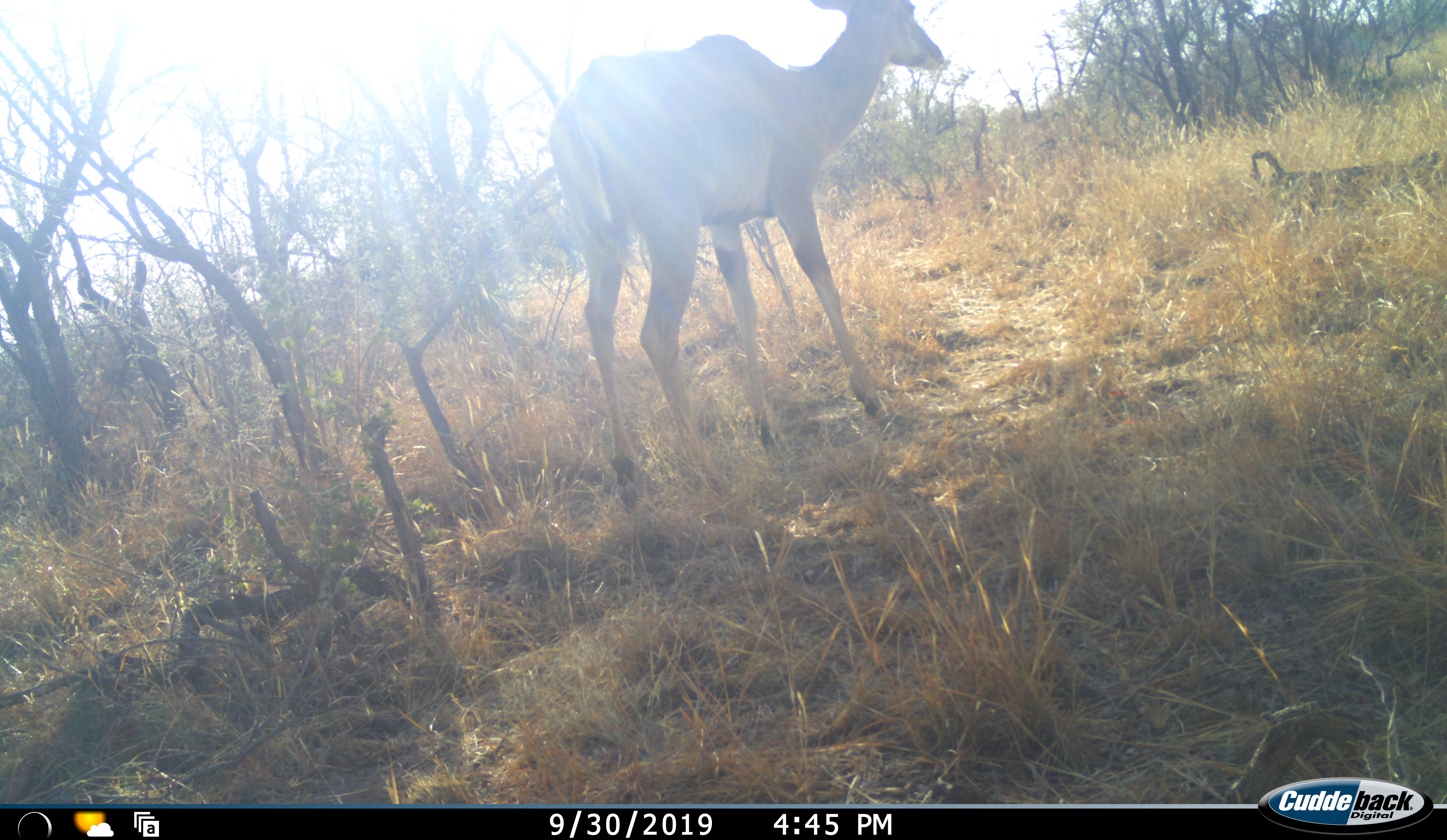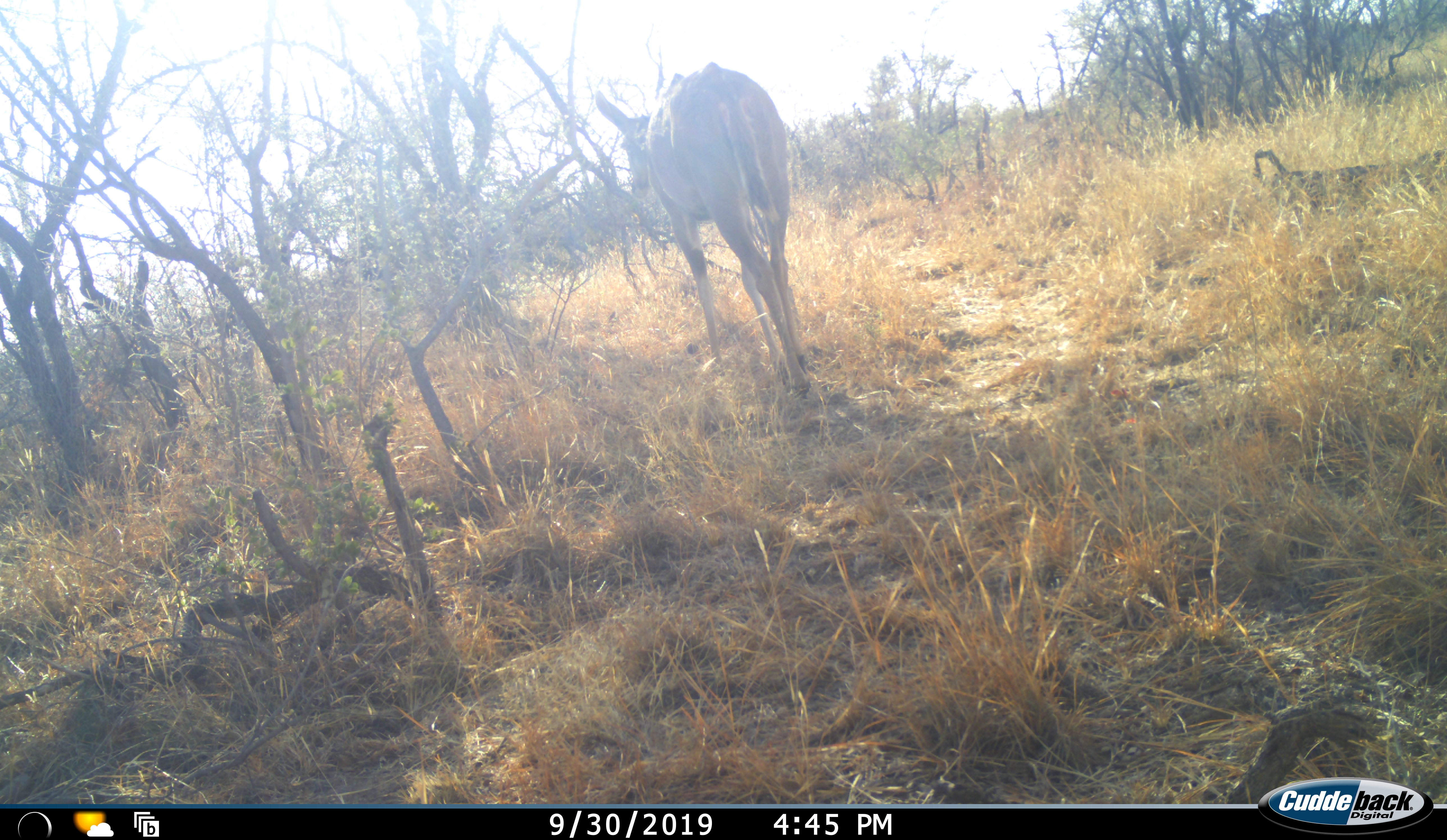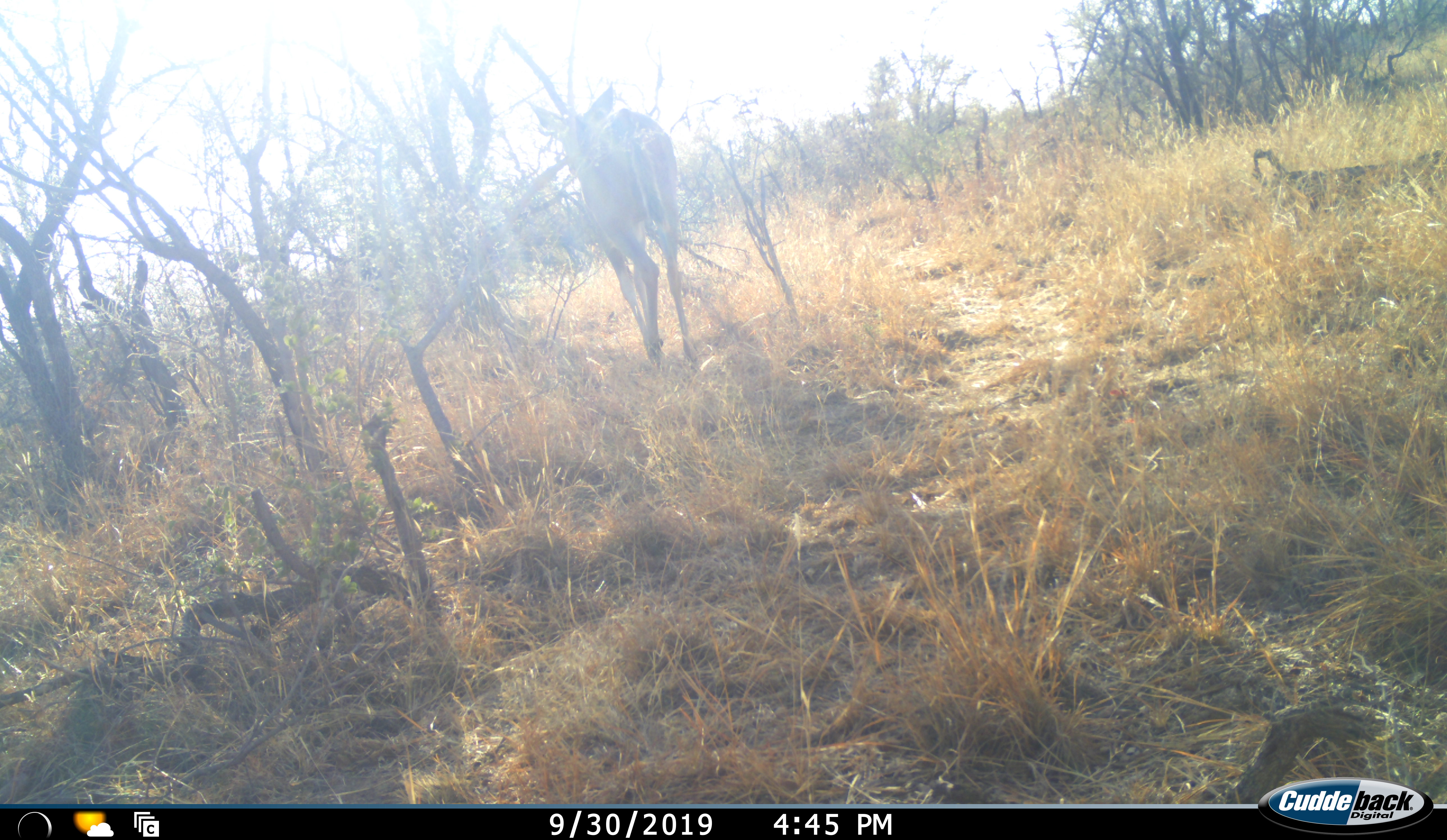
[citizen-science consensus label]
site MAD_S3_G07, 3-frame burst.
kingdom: Animalia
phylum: Chordata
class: Mammalia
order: Artiodactyla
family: Bovidae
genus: Tragelaphus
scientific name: Tragelaphus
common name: kudu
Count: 1.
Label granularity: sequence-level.